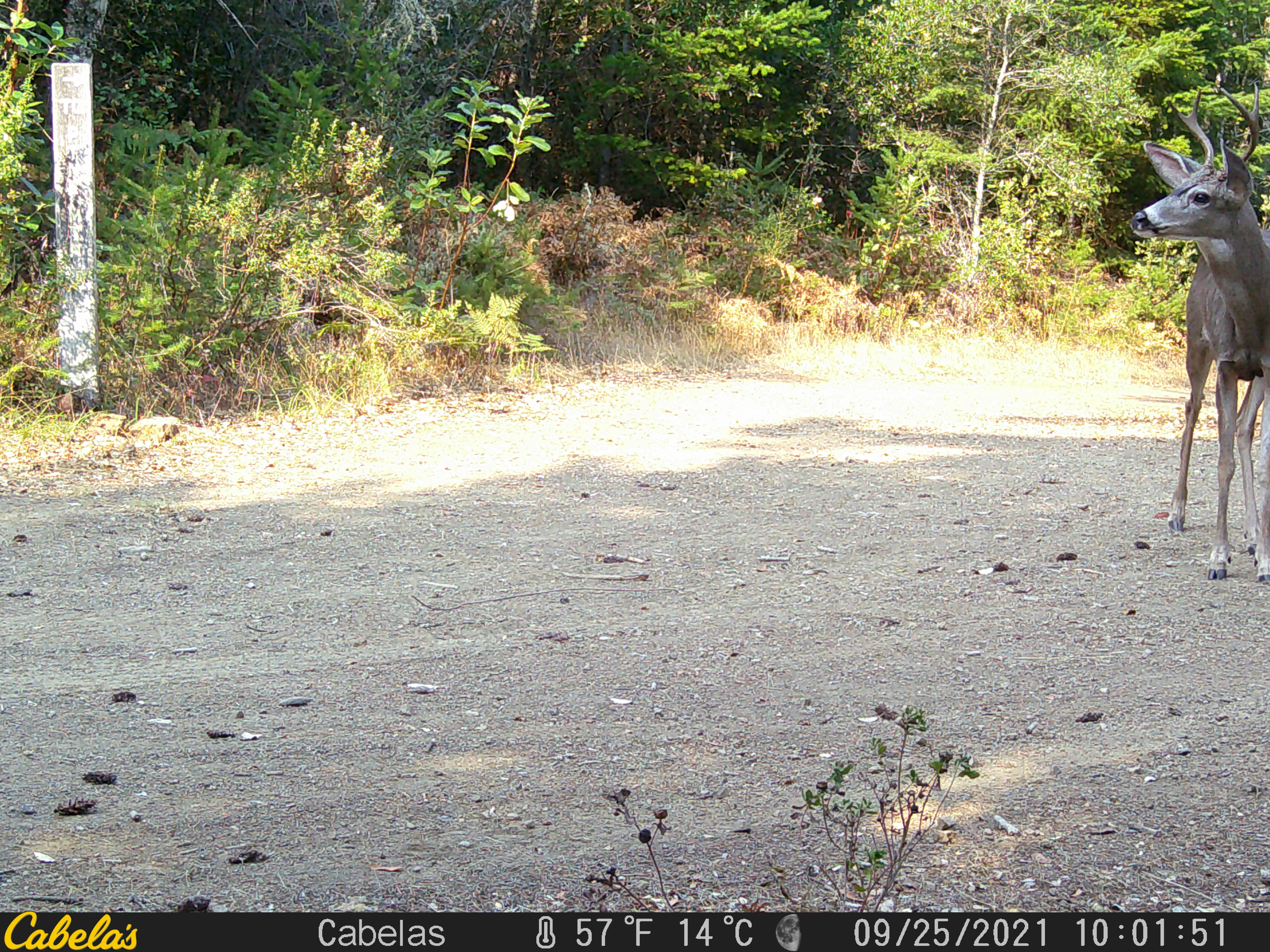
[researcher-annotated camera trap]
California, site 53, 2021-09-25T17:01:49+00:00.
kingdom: Animalia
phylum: Chordata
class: Mammalia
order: Artiodactyla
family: Cervidae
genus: Odocoileus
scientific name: Odocoileus hemionus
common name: mule deer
Mule deer (Odocoileus hemionus).